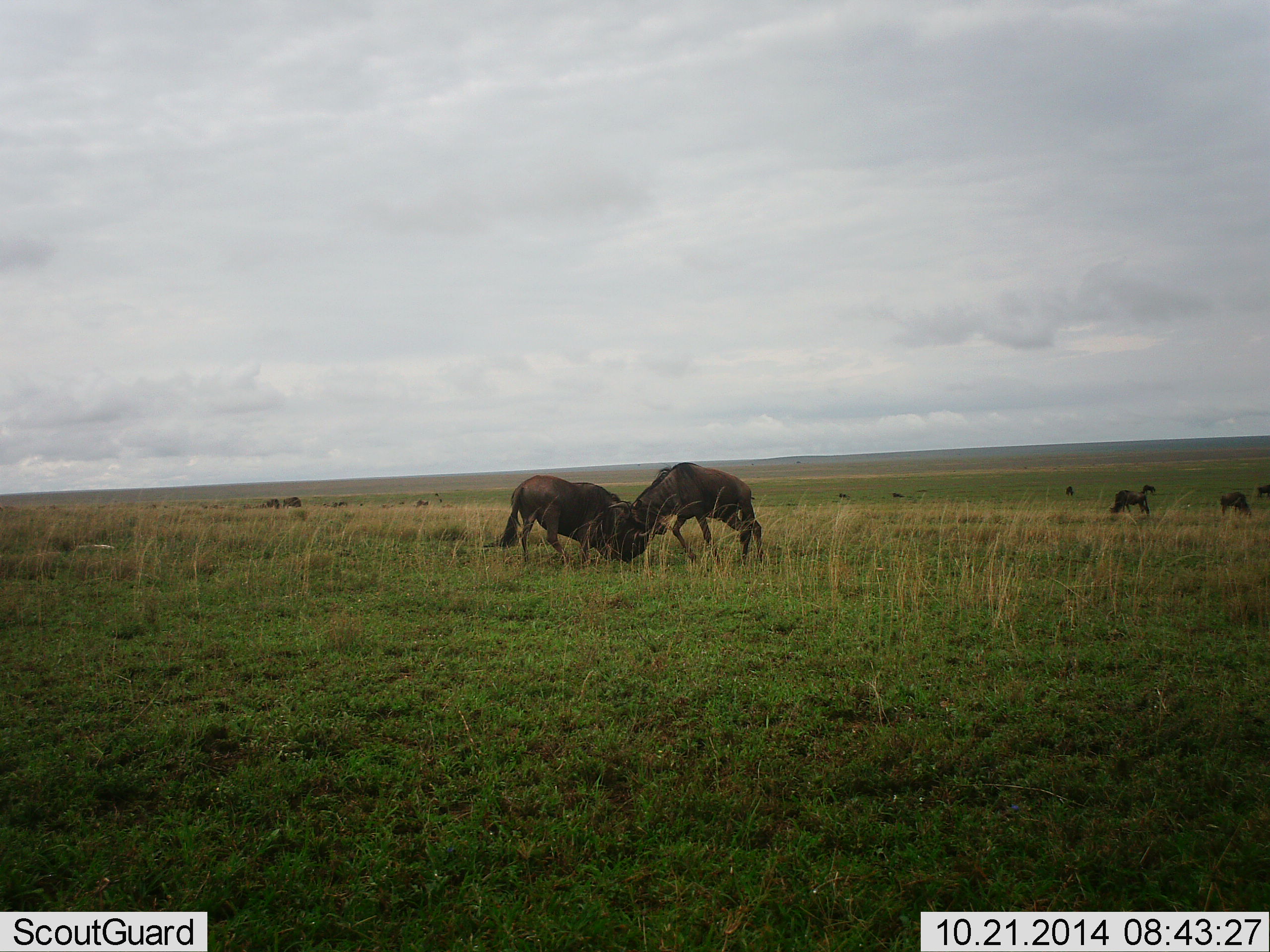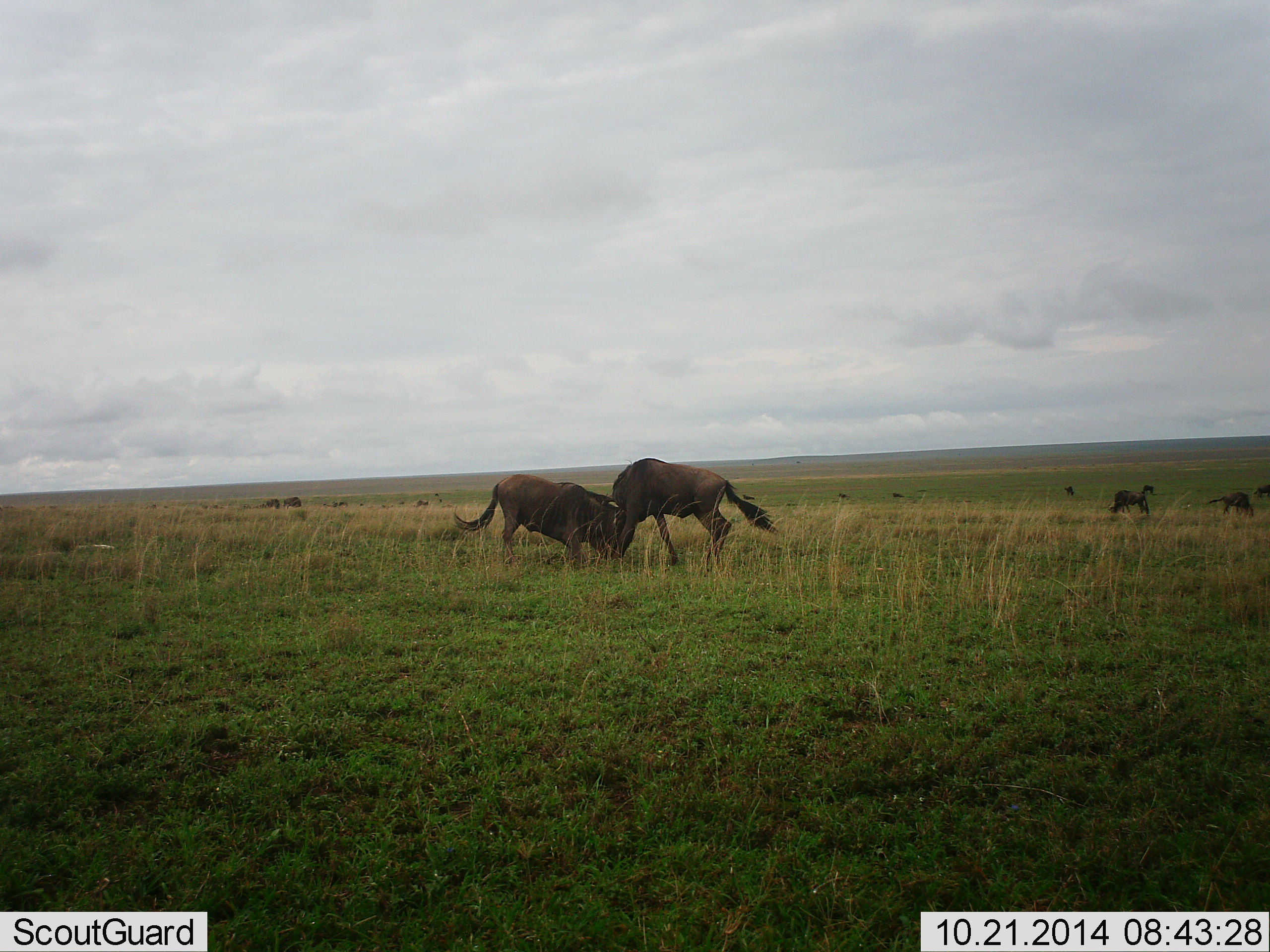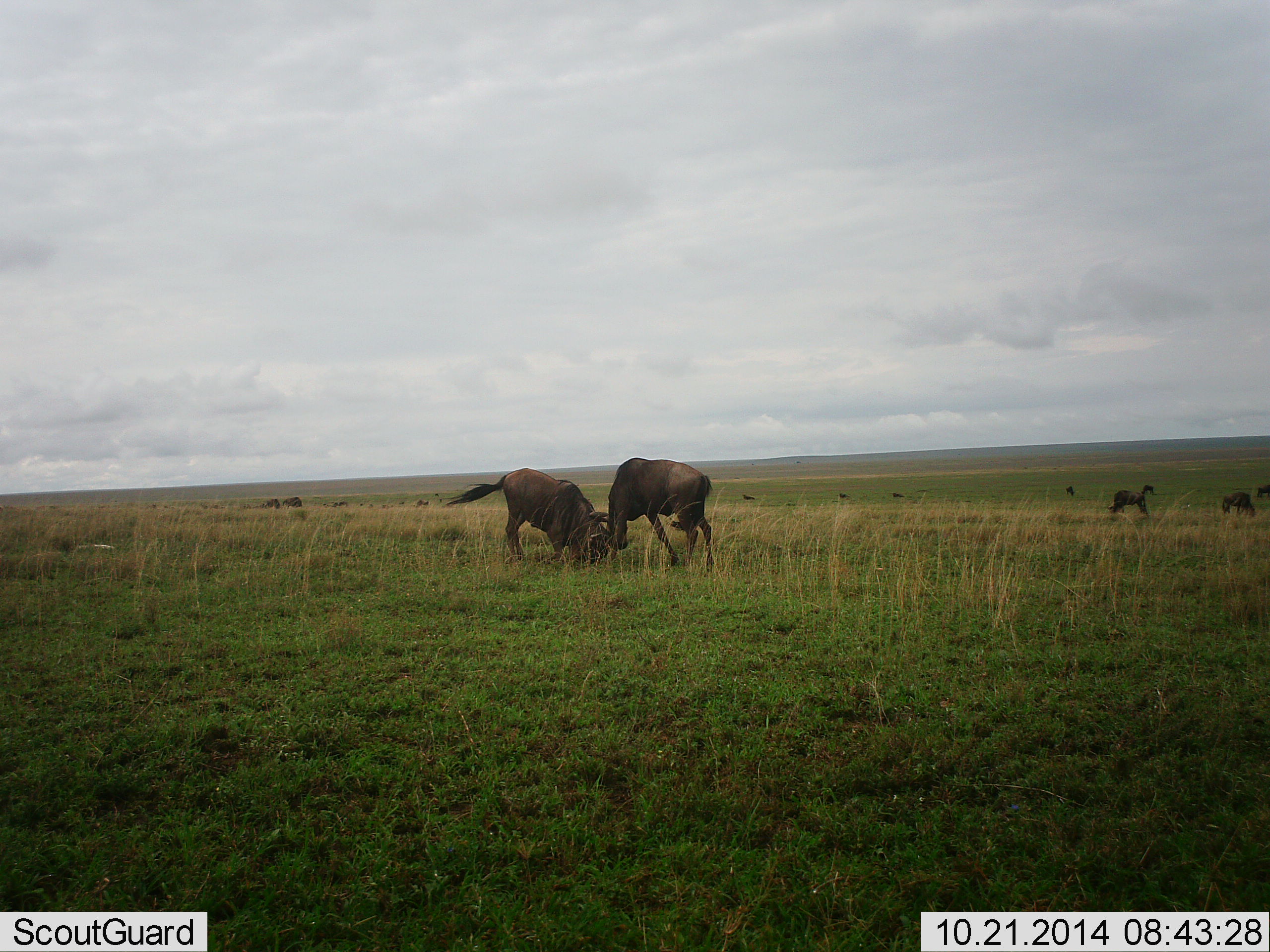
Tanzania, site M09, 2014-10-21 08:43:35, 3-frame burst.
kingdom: Animalia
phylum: Chordata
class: Mammalia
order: Artiodactyla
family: Bovidae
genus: Connochaetes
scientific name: Connochaetes taurinus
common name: blue wildebeest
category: wildebeest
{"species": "wildebeest (blue wildebeest) (Connochaetes taurinus)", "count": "7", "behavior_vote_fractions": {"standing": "50%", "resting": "0%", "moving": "10%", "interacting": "100%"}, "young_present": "10%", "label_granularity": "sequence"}